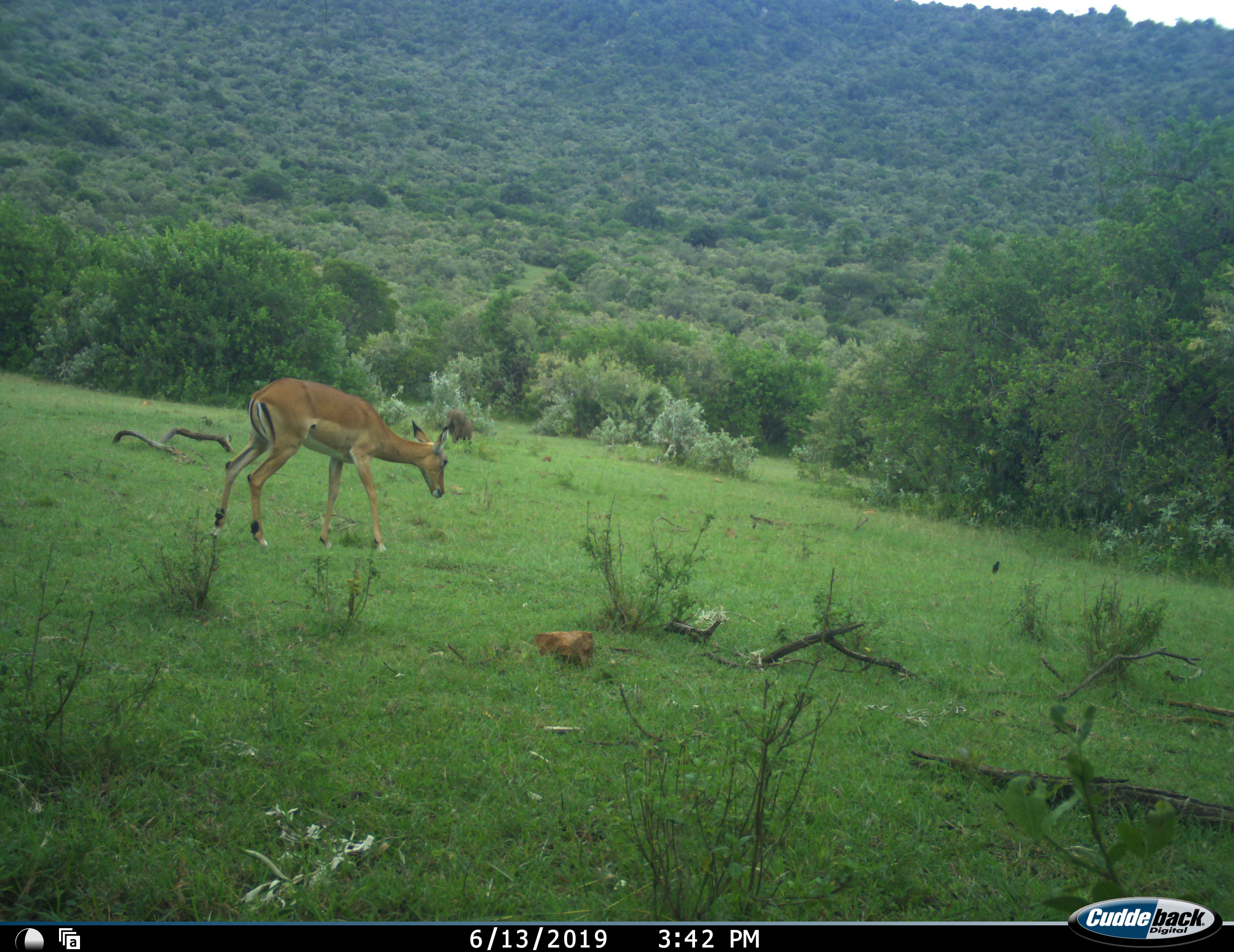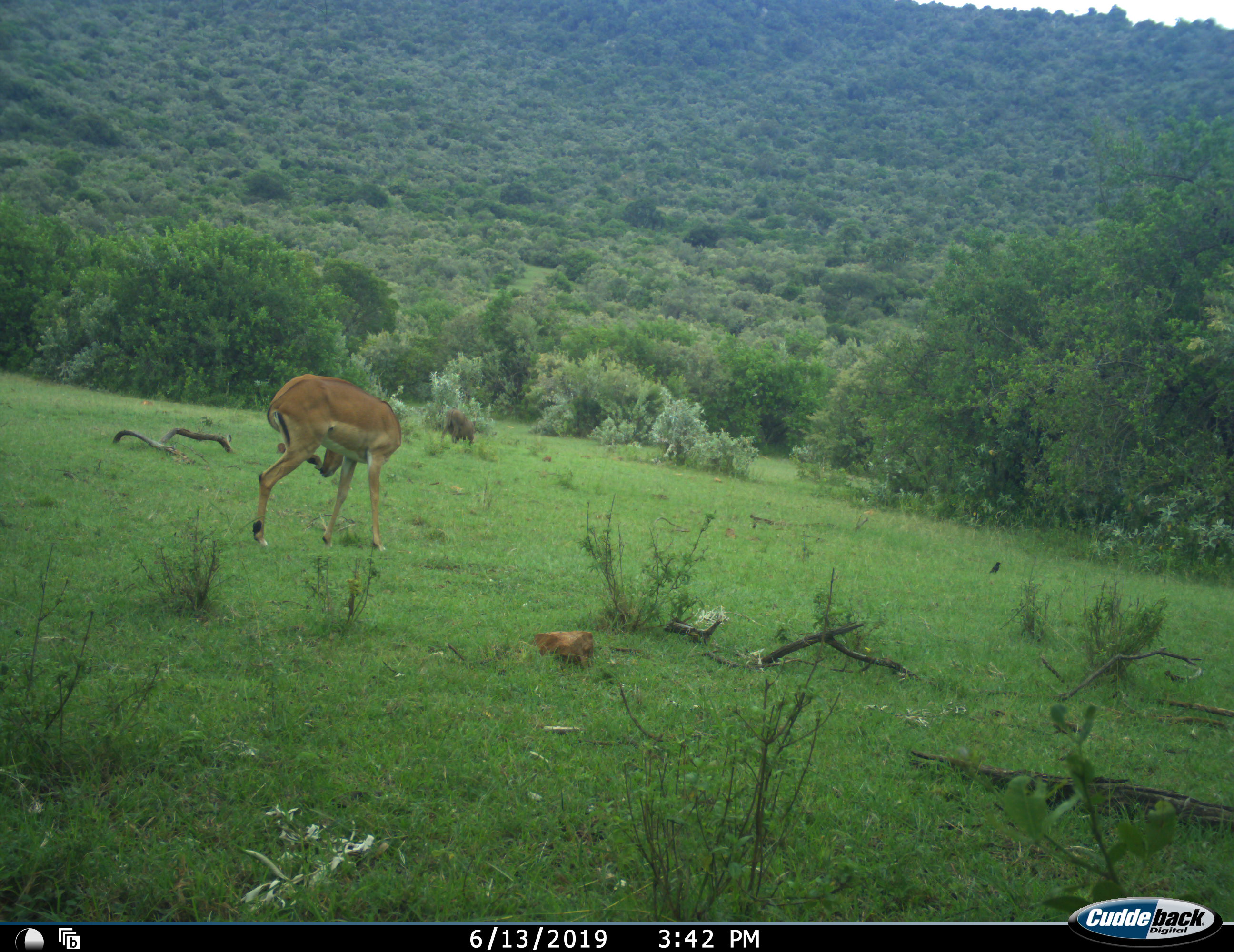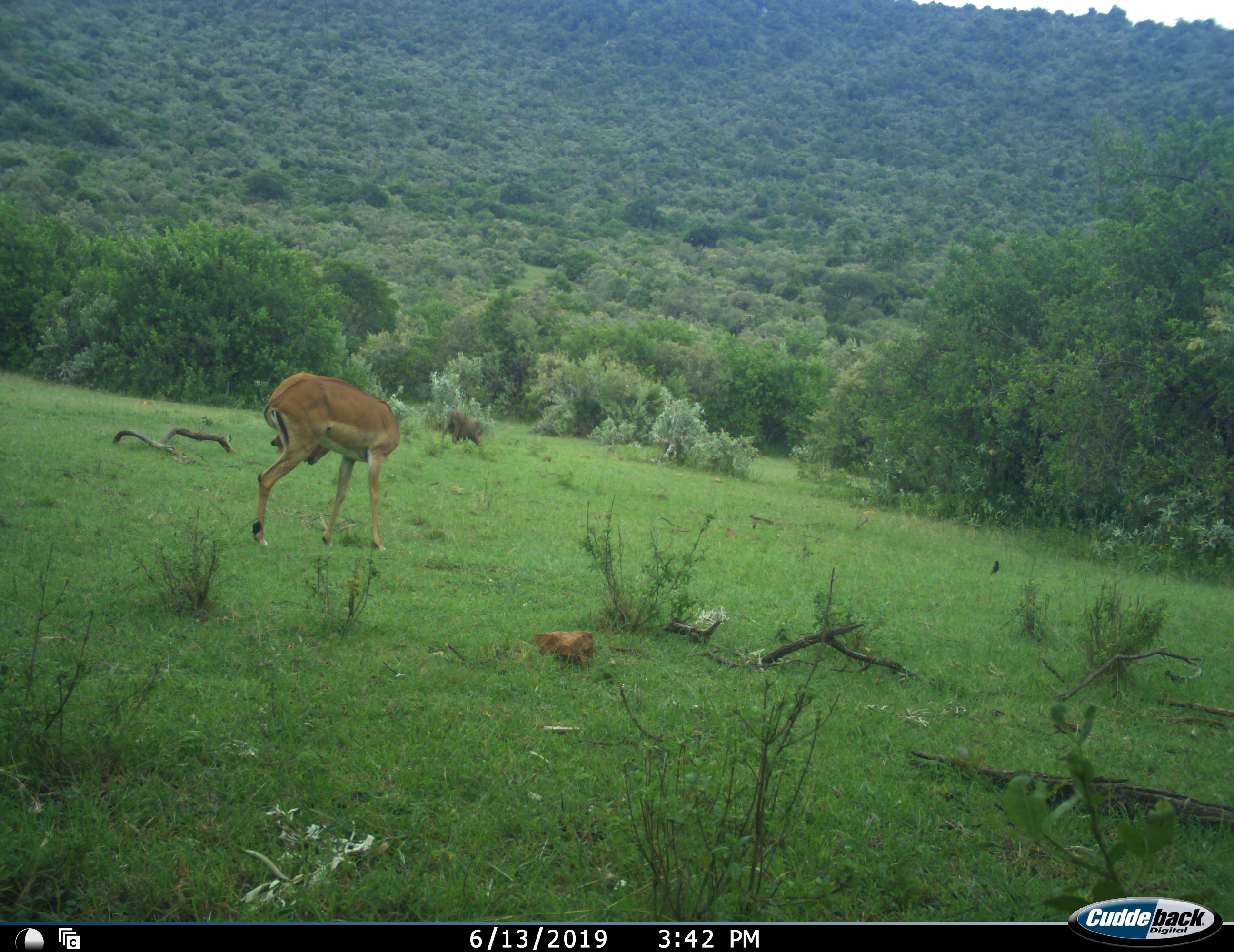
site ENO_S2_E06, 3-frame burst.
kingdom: Animalia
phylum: Chordata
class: Mammalia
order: Artiodactyla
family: Bovidae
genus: Aepyceros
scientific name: Aepyceros melampus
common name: impala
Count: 1.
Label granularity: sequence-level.